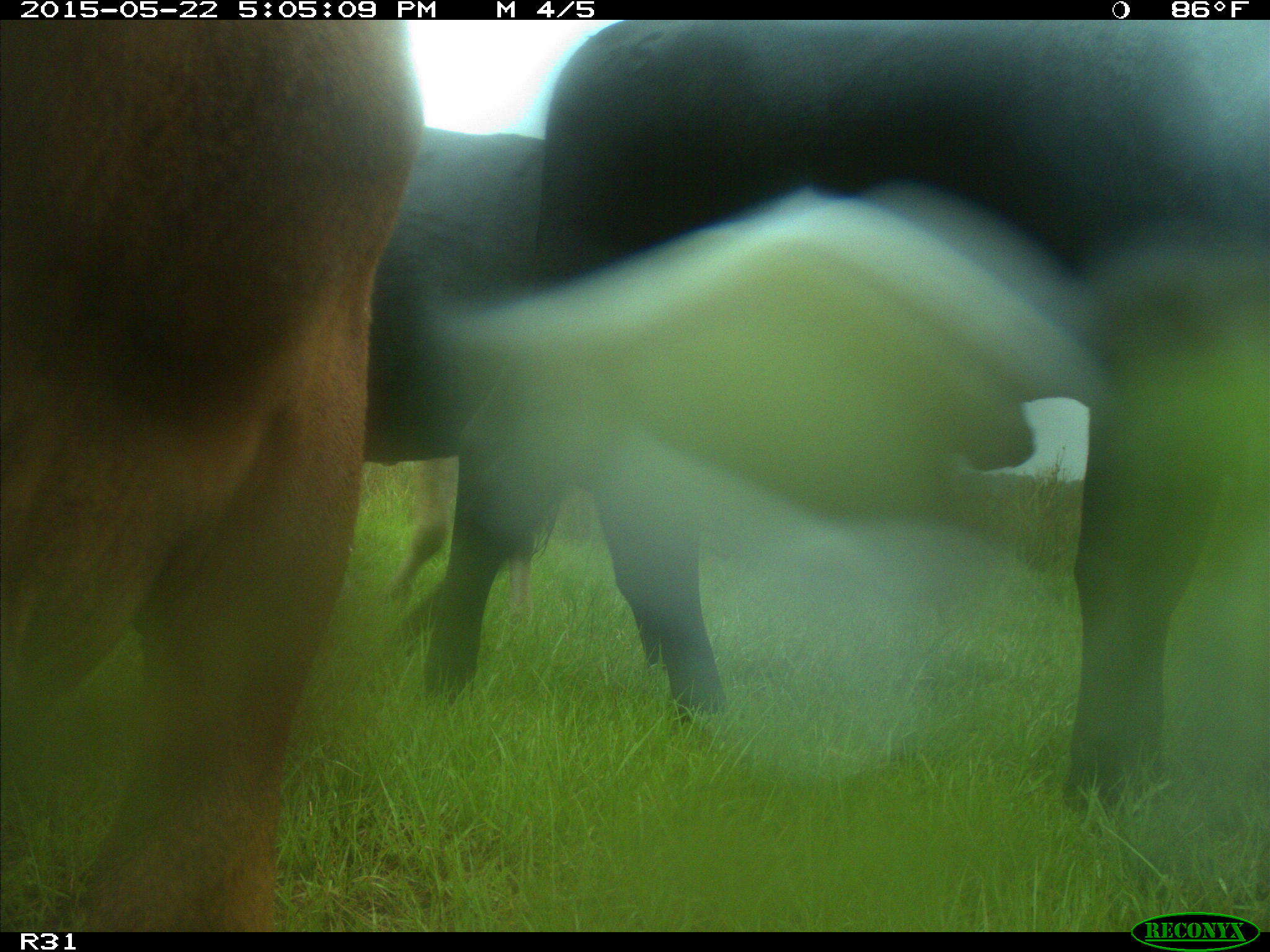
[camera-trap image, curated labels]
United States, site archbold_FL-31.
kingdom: Animalia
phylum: Chordata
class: Mammalia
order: Artiodactyla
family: Bovidae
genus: Bos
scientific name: Bos taurus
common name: domestic cow